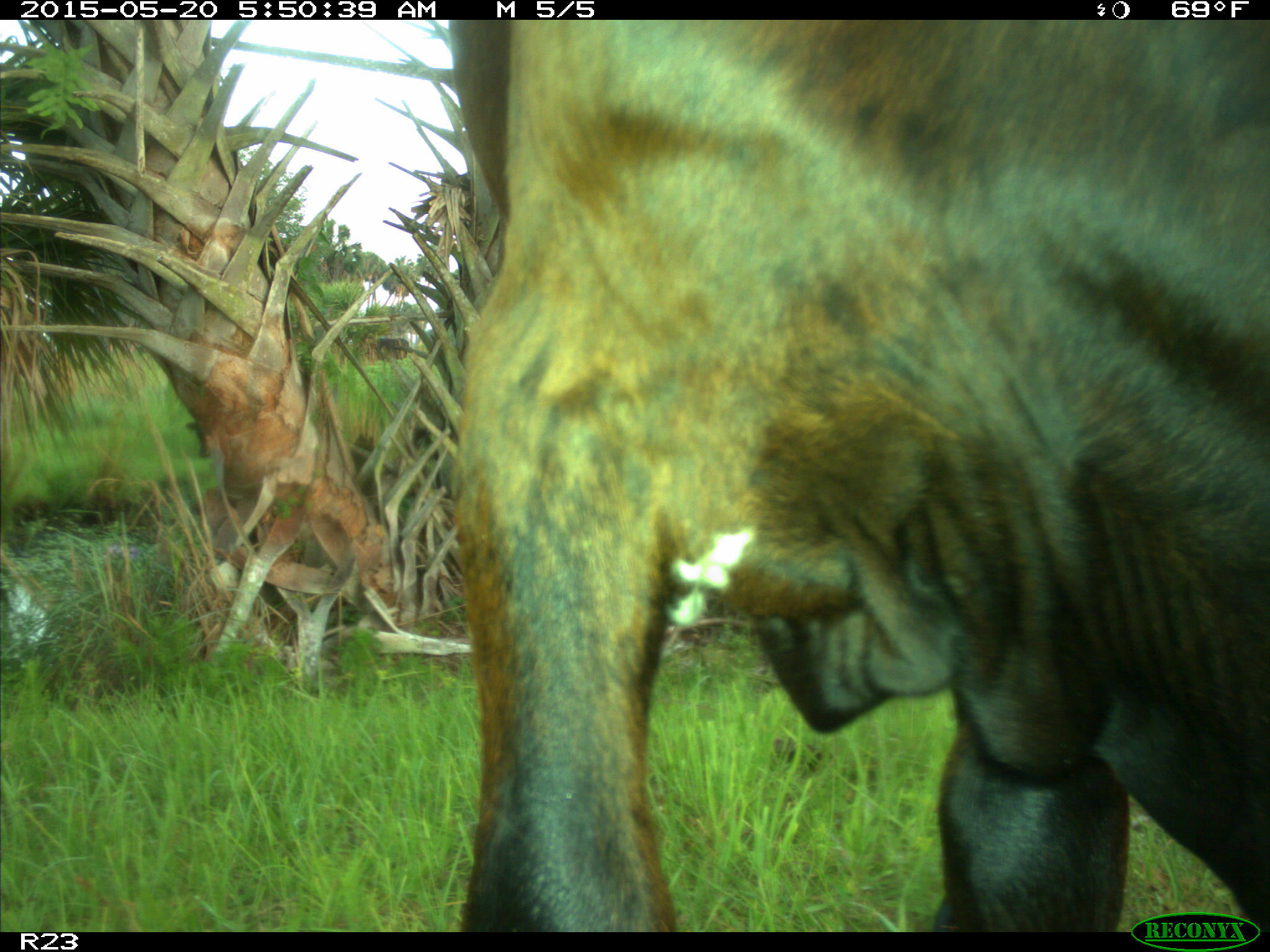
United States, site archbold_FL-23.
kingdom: Animalia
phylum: Chordata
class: Mammalia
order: Artiodactyla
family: Bovidae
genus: Bos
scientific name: Bos taurus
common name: domestic cow